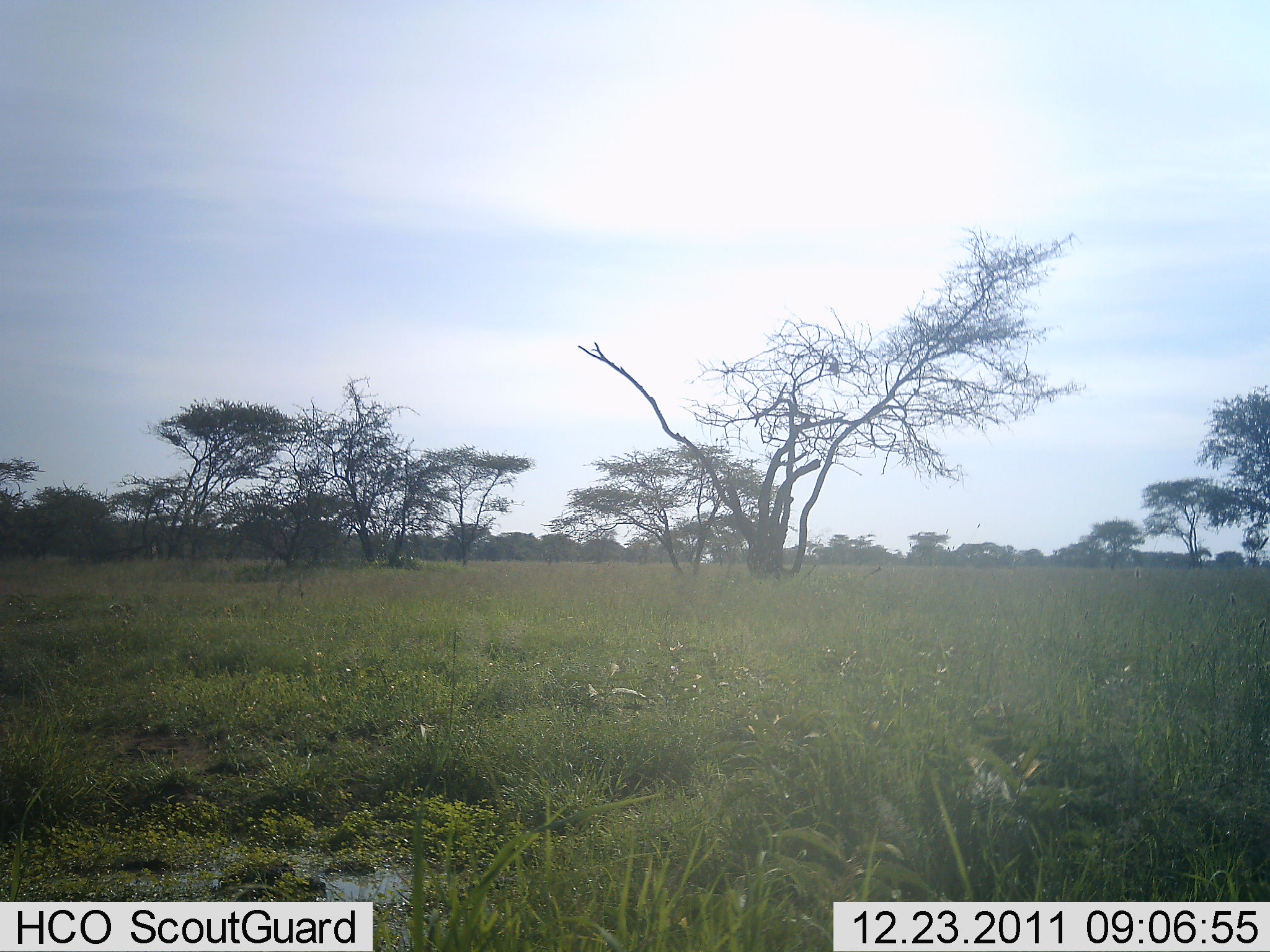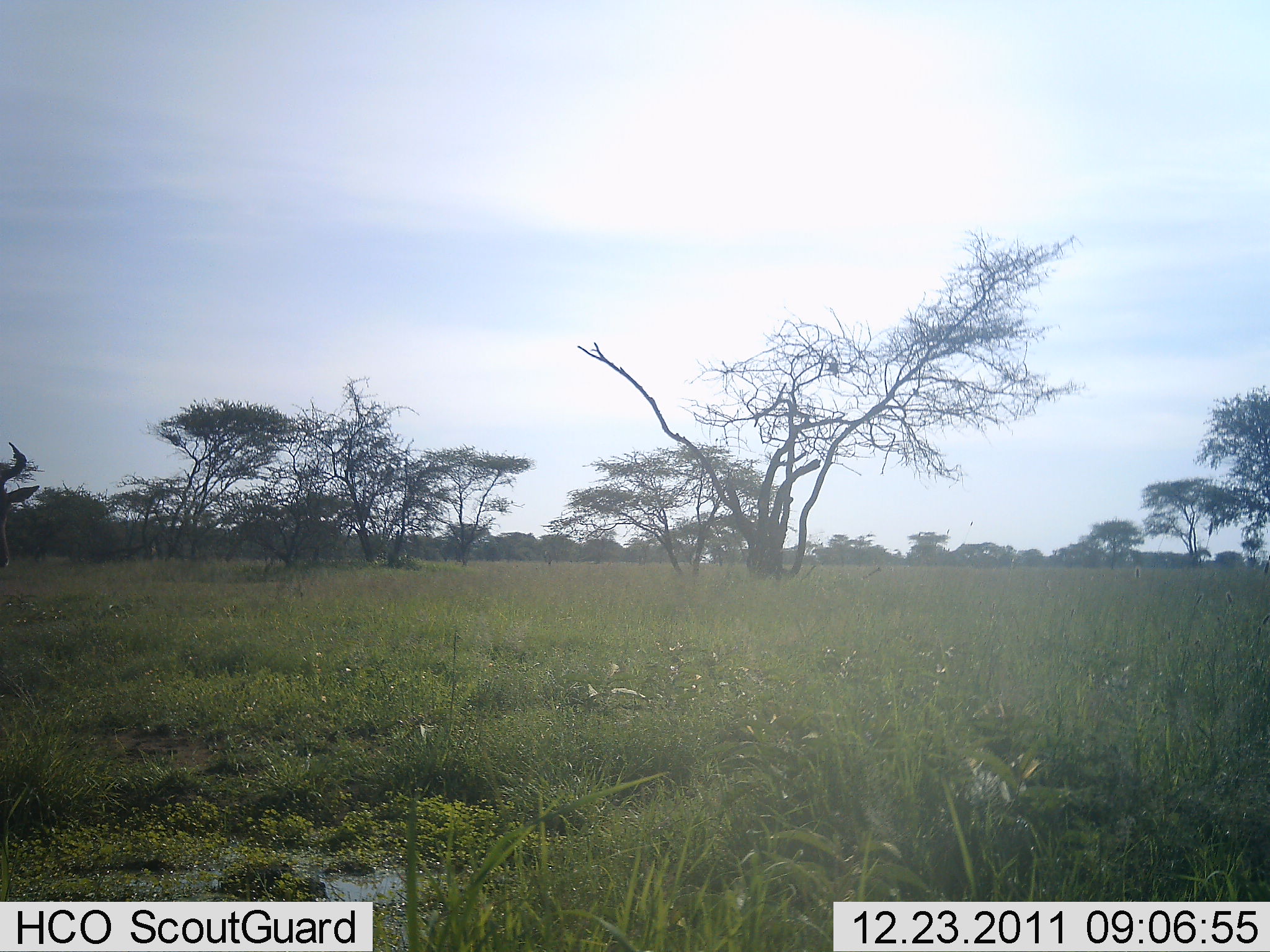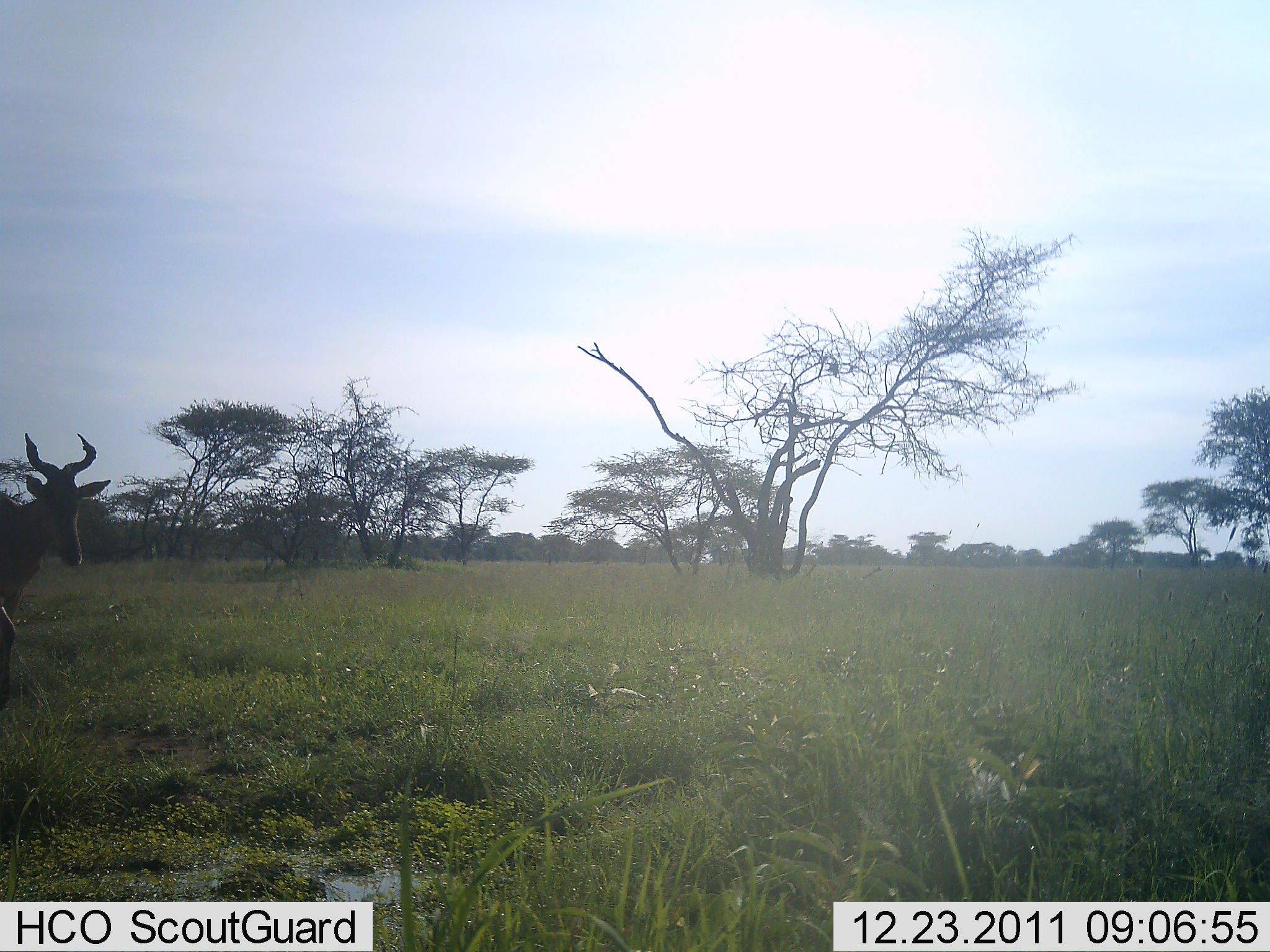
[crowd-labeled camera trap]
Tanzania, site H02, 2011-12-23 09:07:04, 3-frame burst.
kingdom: Animalia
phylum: Chordata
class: Mammalia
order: Artiodactyla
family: Bovidae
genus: Alcelaphus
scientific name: Alcelaphus buselaphus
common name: hartebeest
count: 1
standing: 14%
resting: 0%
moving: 86%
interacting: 0%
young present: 0%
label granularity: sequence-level